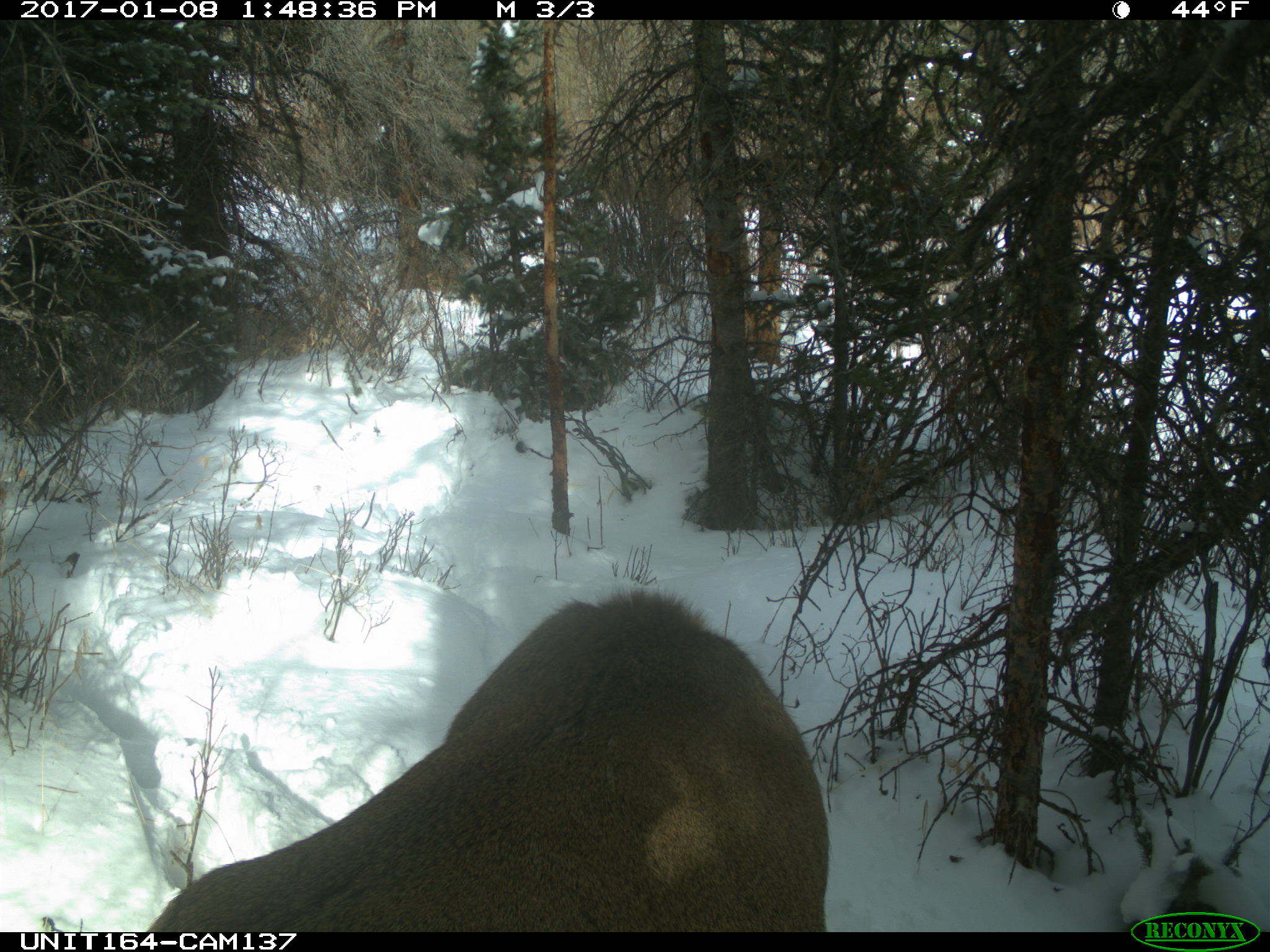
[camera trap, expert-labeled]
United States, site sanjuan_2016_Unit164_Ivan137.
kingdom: Animalia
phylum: Chordata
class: Mammalia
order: Artiodactyla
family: Cervidae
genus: Cervus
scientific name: Cervus elaphus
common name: red deer